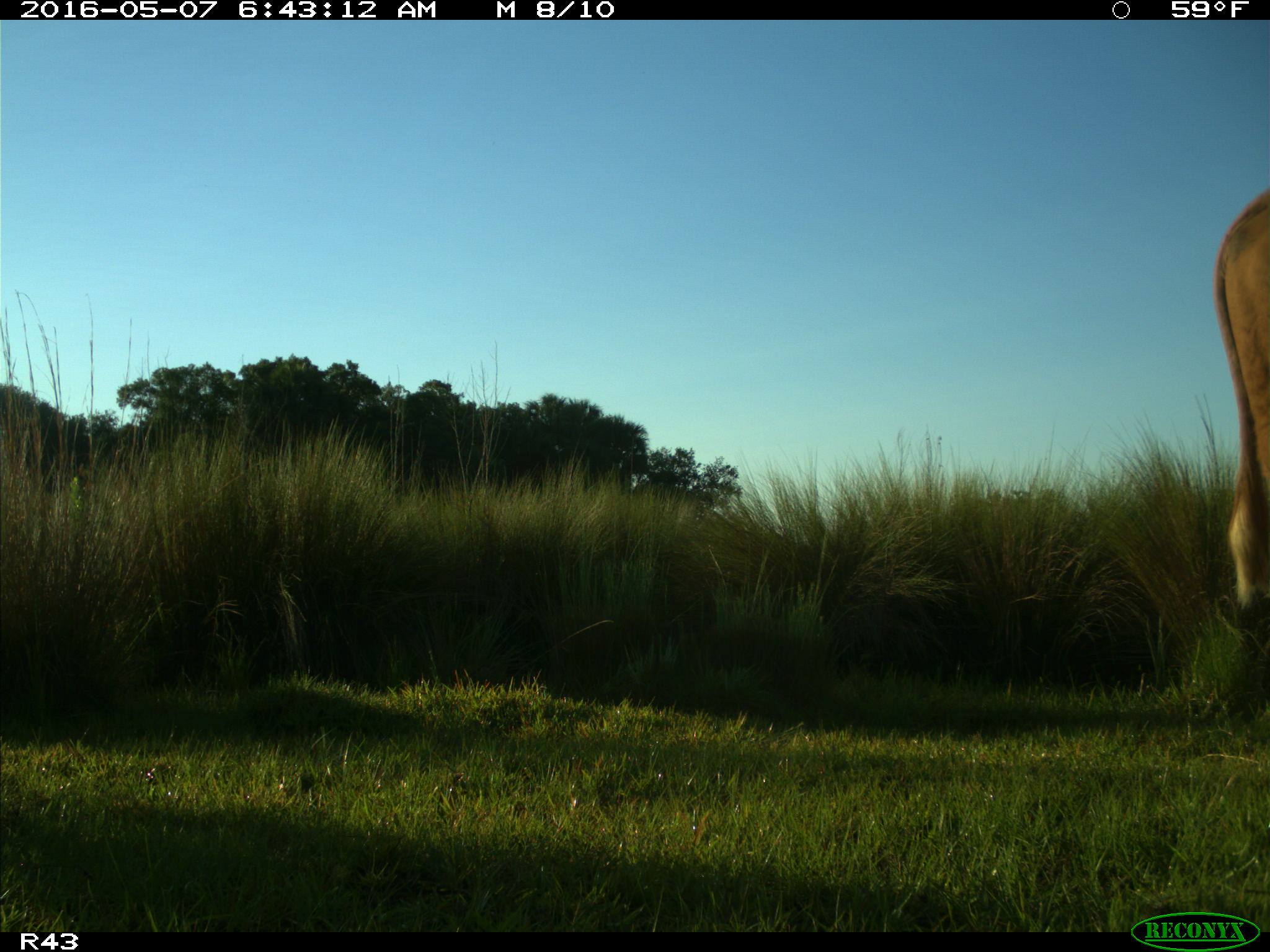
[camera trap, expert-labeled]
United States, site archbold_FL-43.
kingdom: Animalia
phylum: Chordata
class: Mammalia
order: Artiodactyla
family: Bovidae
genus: Bos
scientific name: Bos taurus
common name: domestic cow